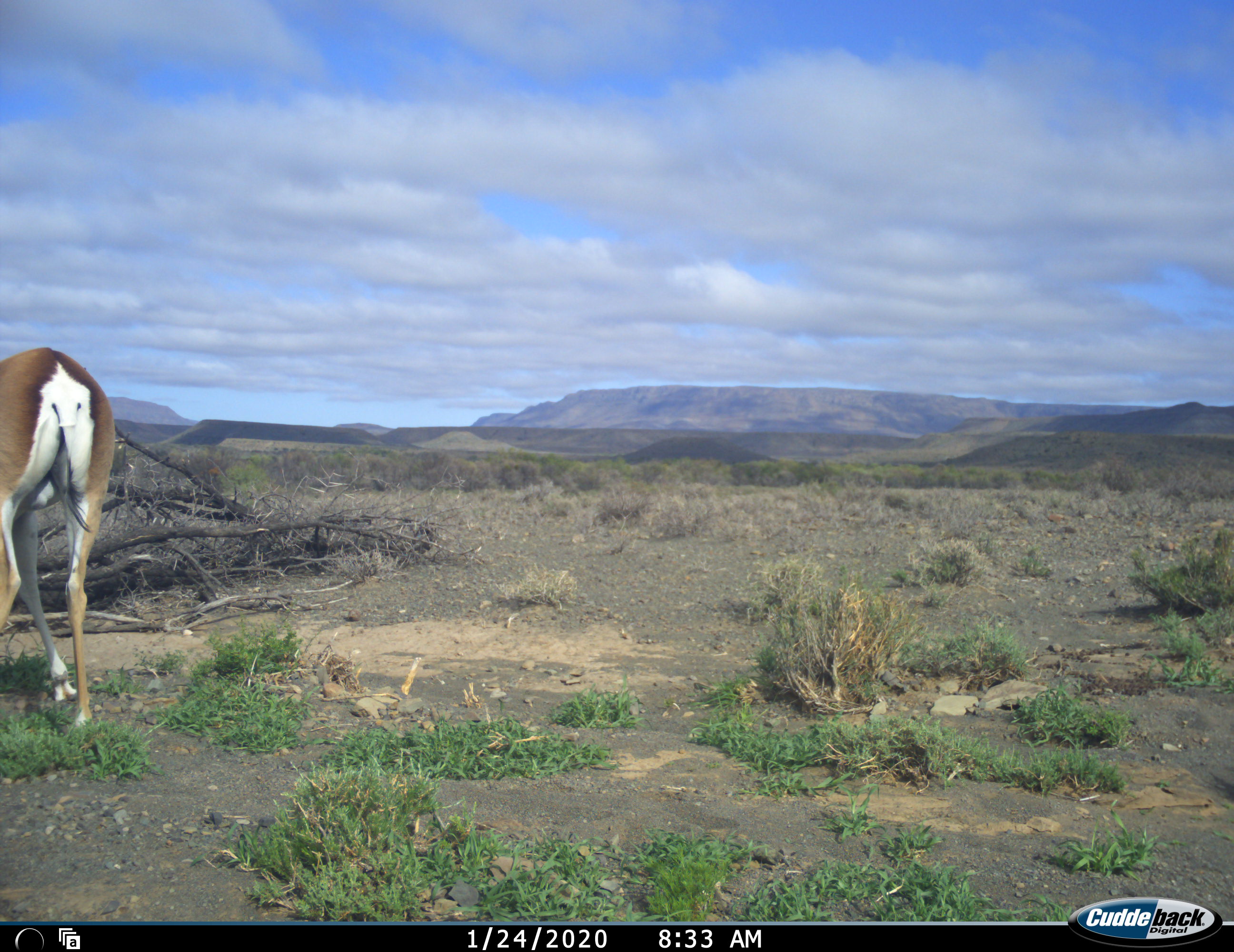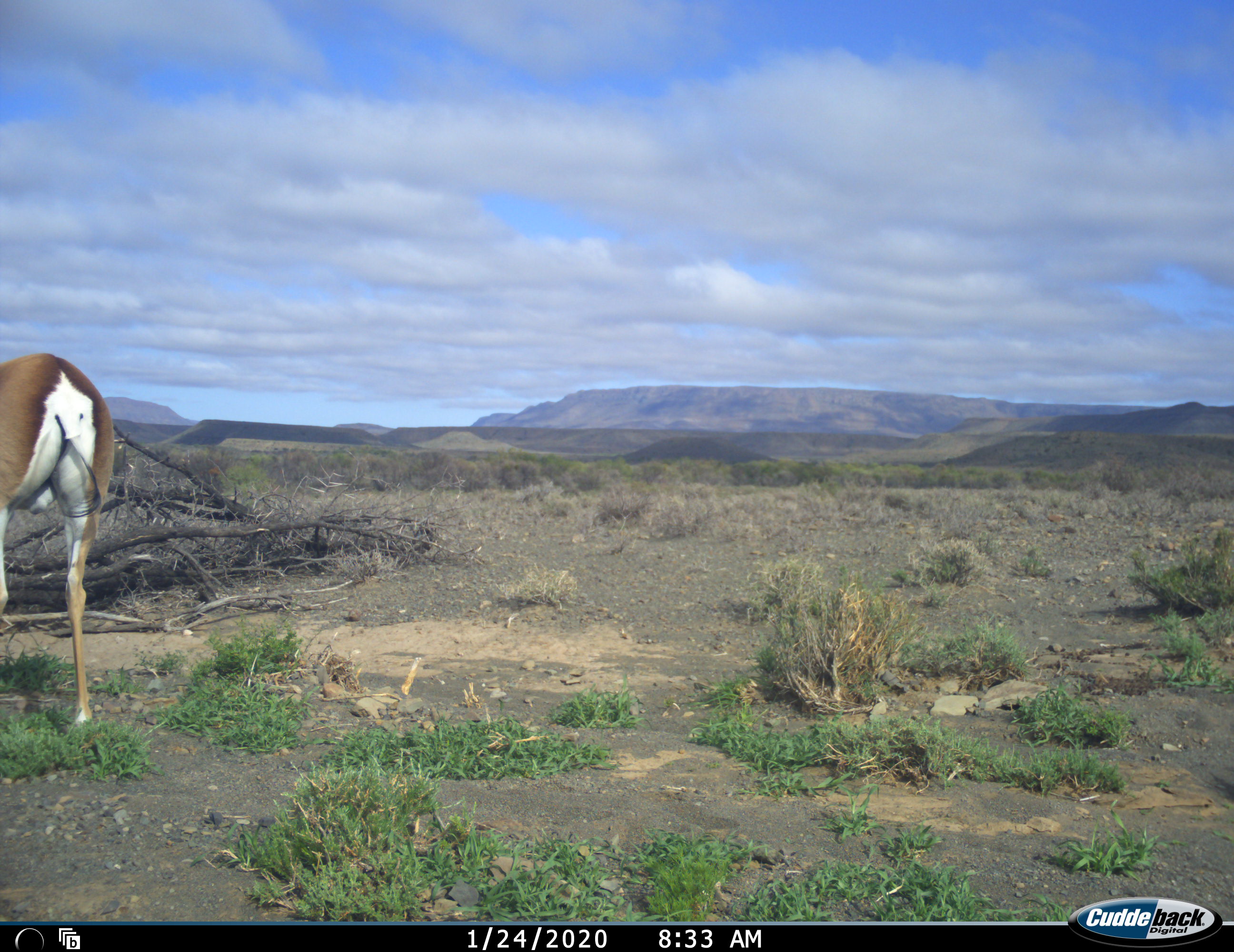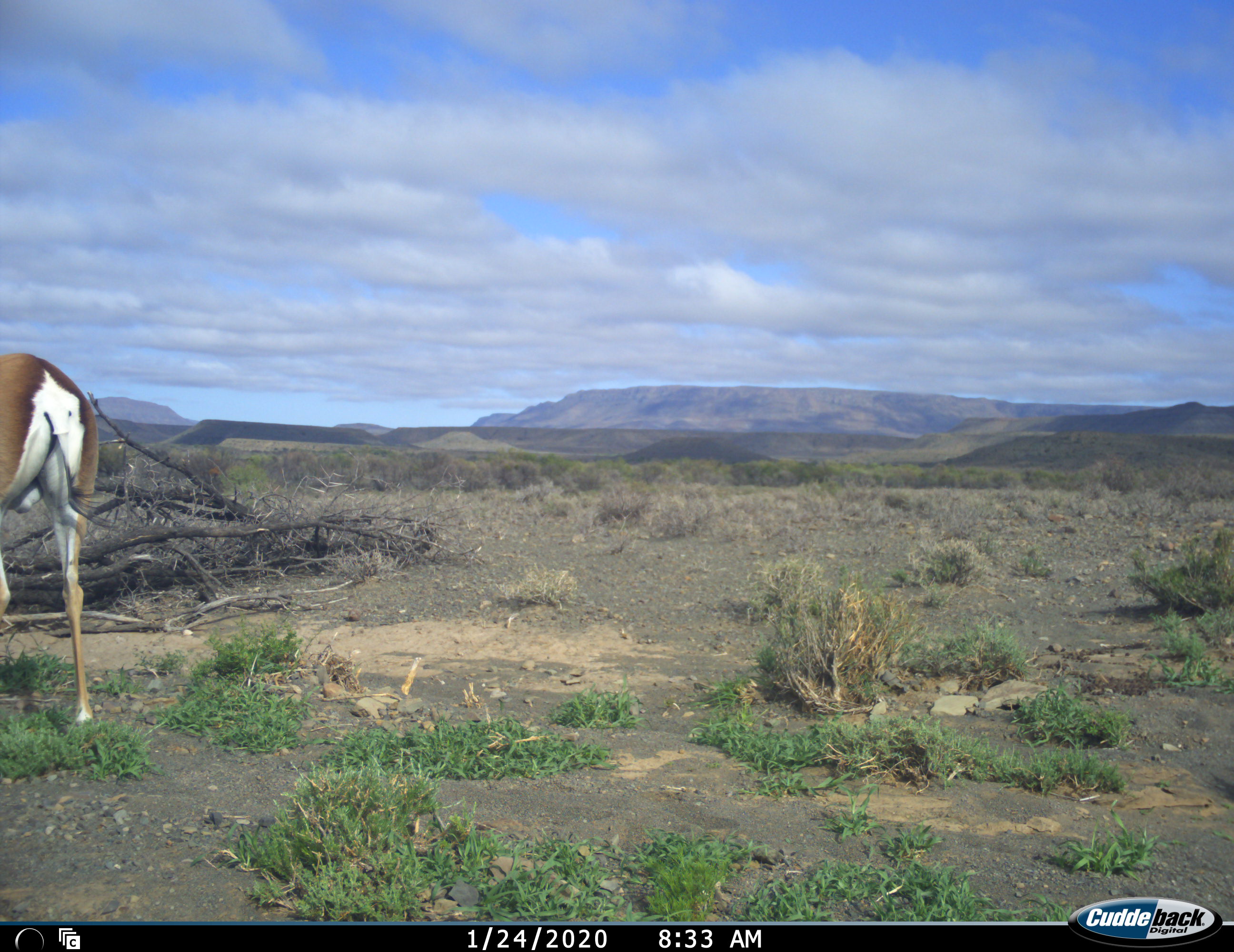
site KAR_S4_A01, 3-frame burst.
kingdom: Animalia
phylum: Chordata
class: Mammalia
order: Artiodactyla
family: Bovidae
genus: Antidorcas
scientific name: Antidorcas marsupialis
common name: springbok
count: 1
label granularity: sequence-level